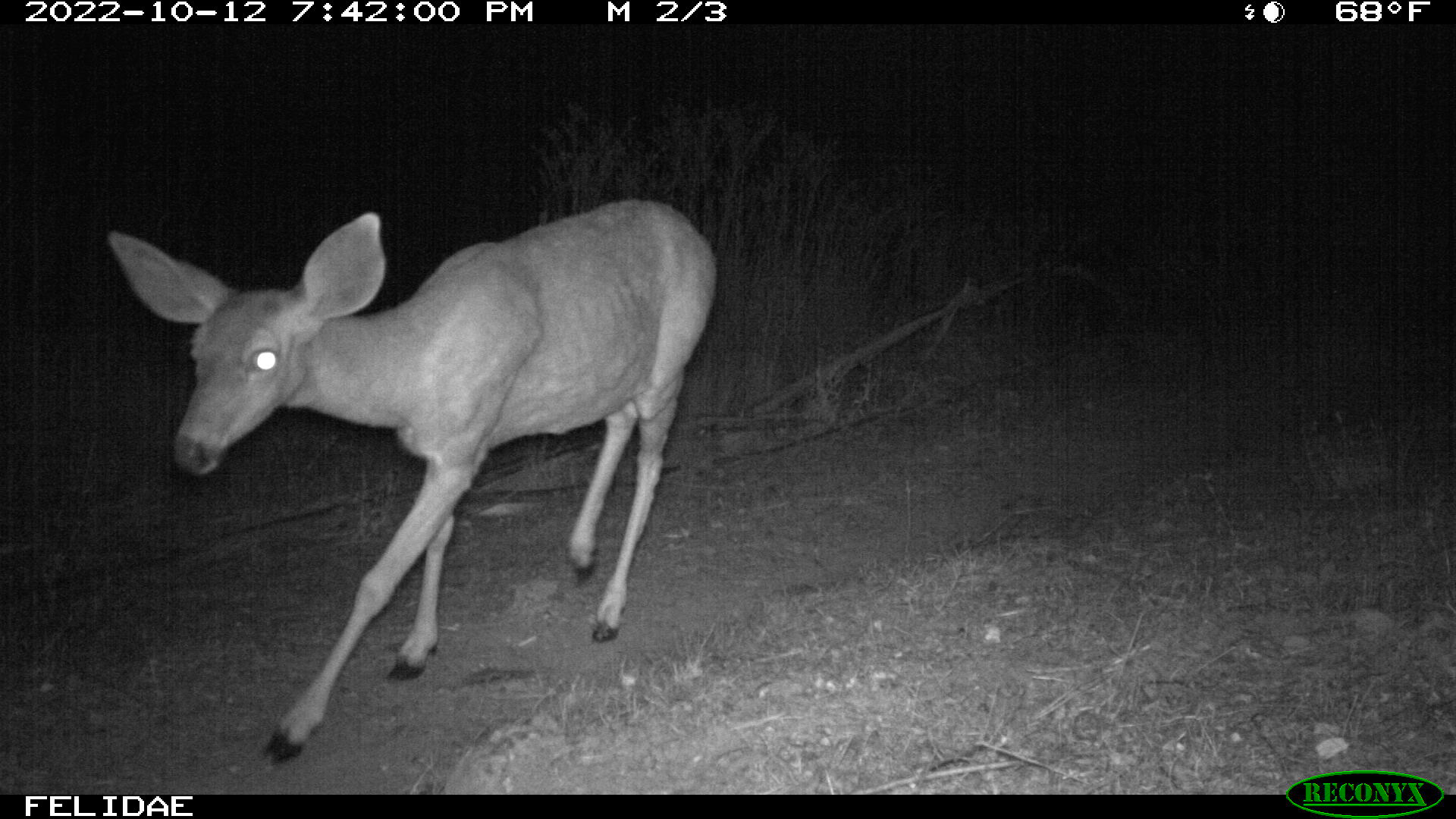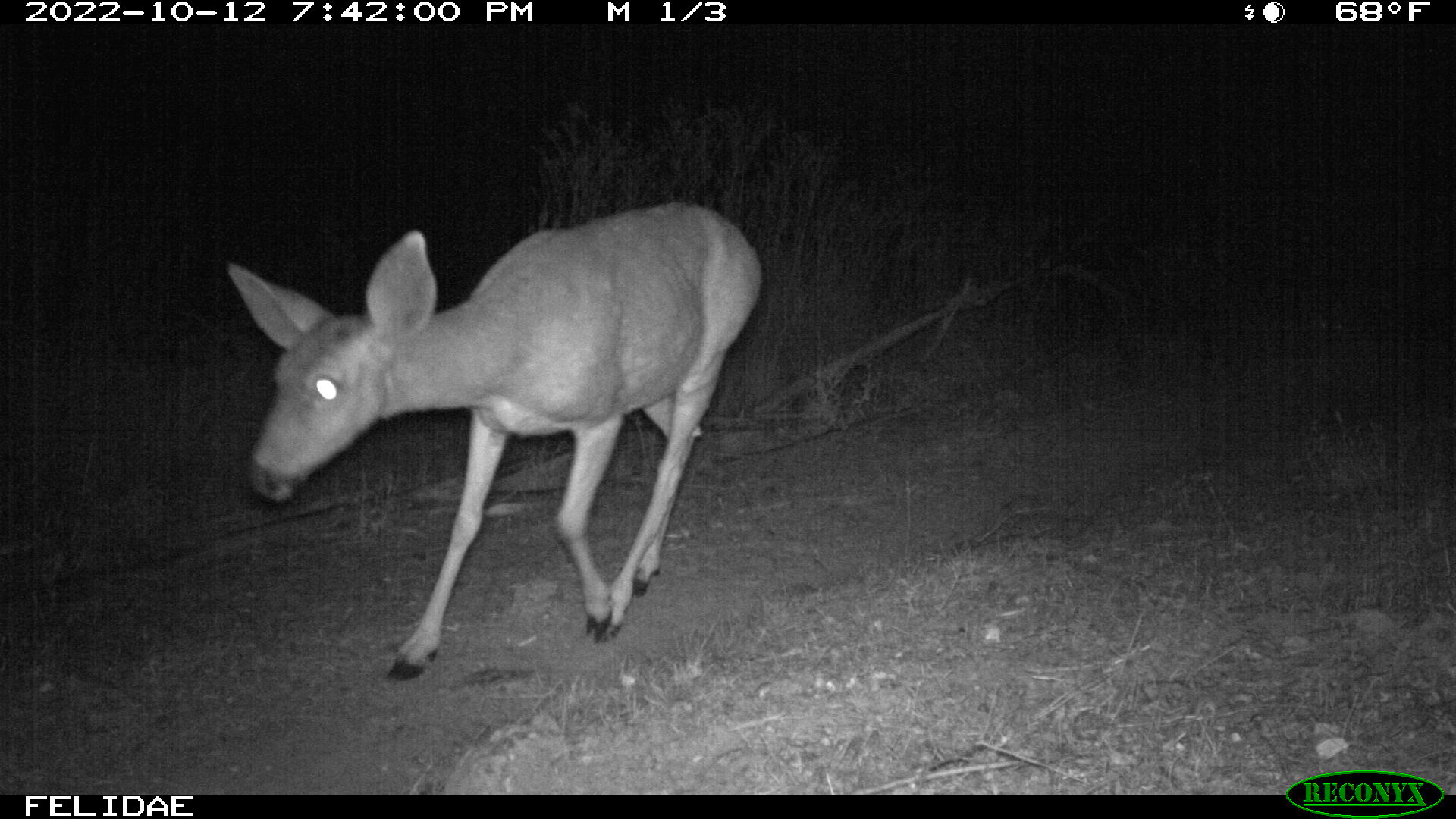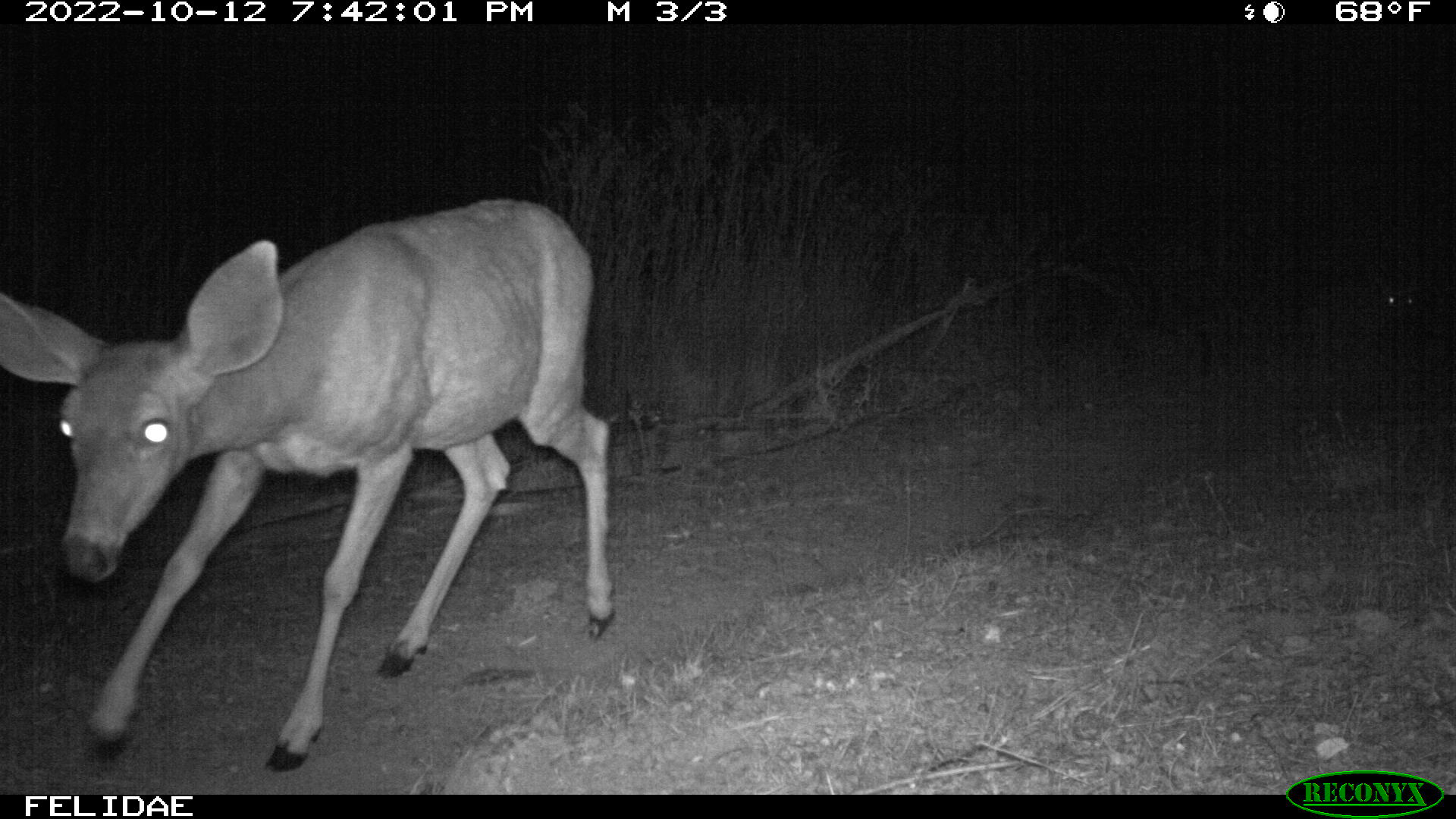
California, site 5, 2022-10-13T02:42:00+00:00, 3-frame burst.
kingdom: Animalia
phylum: Chordata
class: Mammalia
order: Artiodactyla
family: Cervidae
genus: Odocoileus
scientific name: Odocoileus hemionus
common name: mule deer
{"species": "mule deer (Odocoileus hemionus)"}